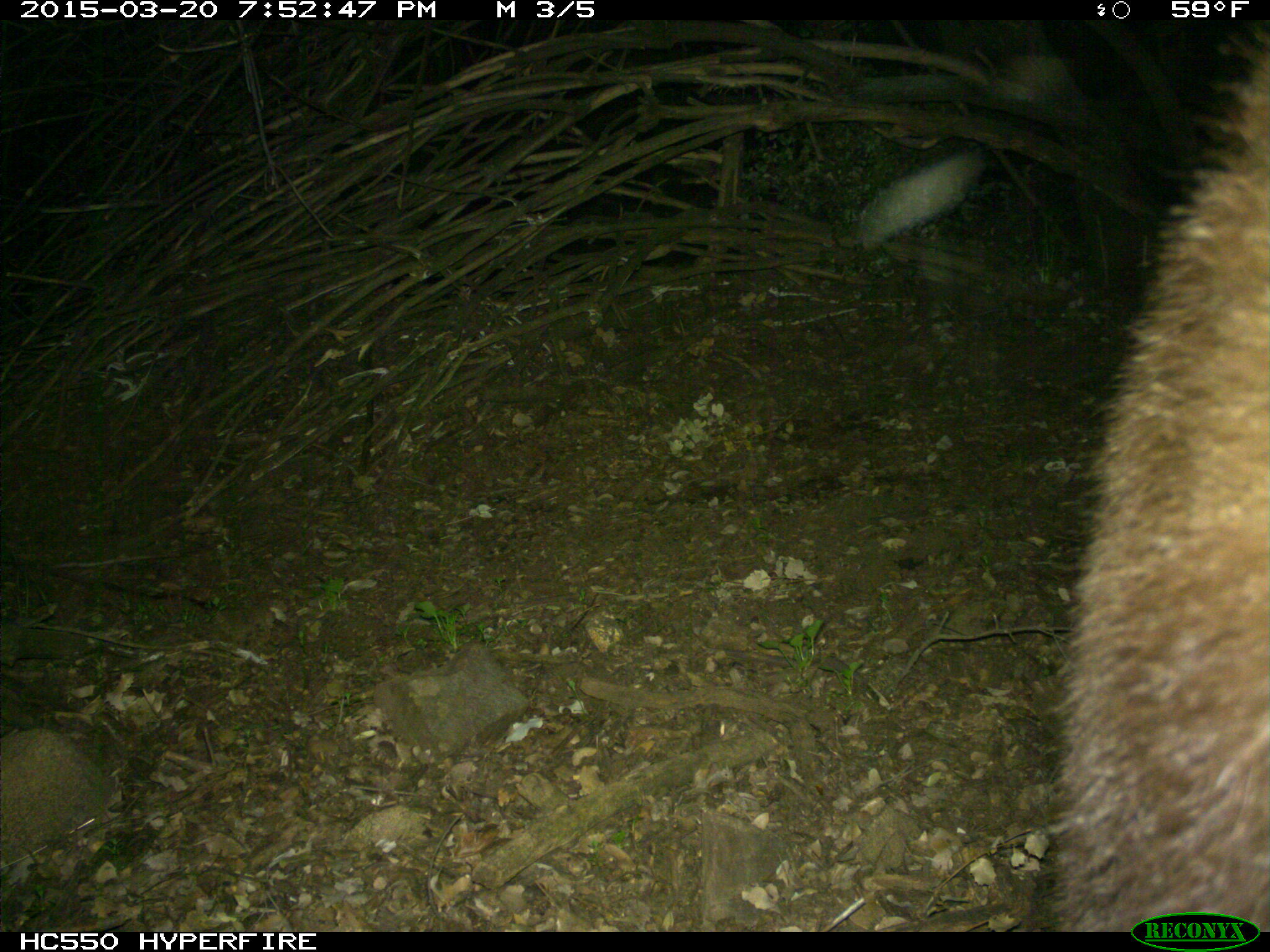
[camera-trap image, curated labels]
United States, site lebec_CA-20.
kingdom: Animalia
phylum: Chordata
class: Mammalia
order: Carnivora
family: Ursidae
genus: Ursus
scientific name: Ursus americanus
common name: american black bear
Ursus americanus (american black bear).